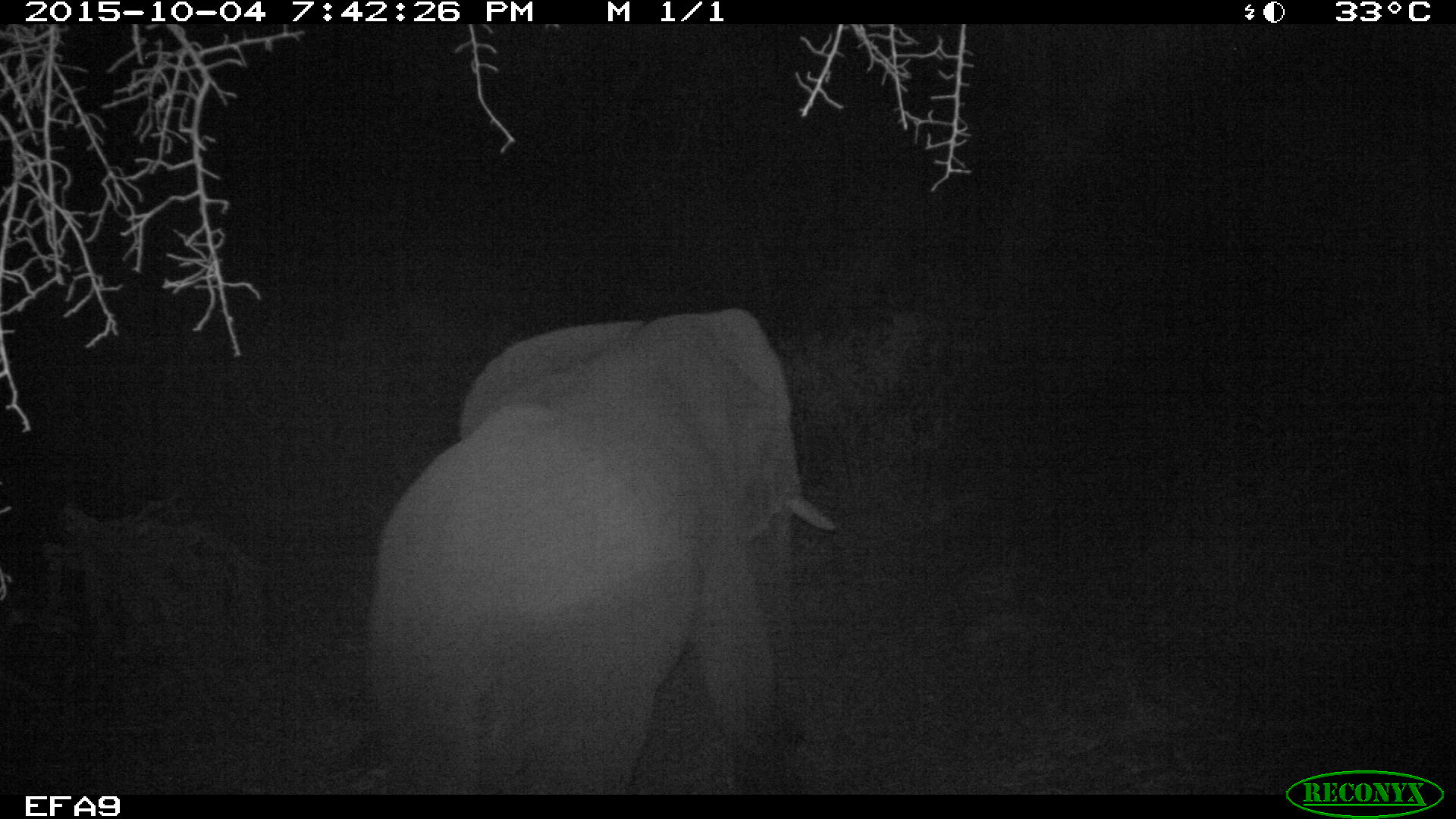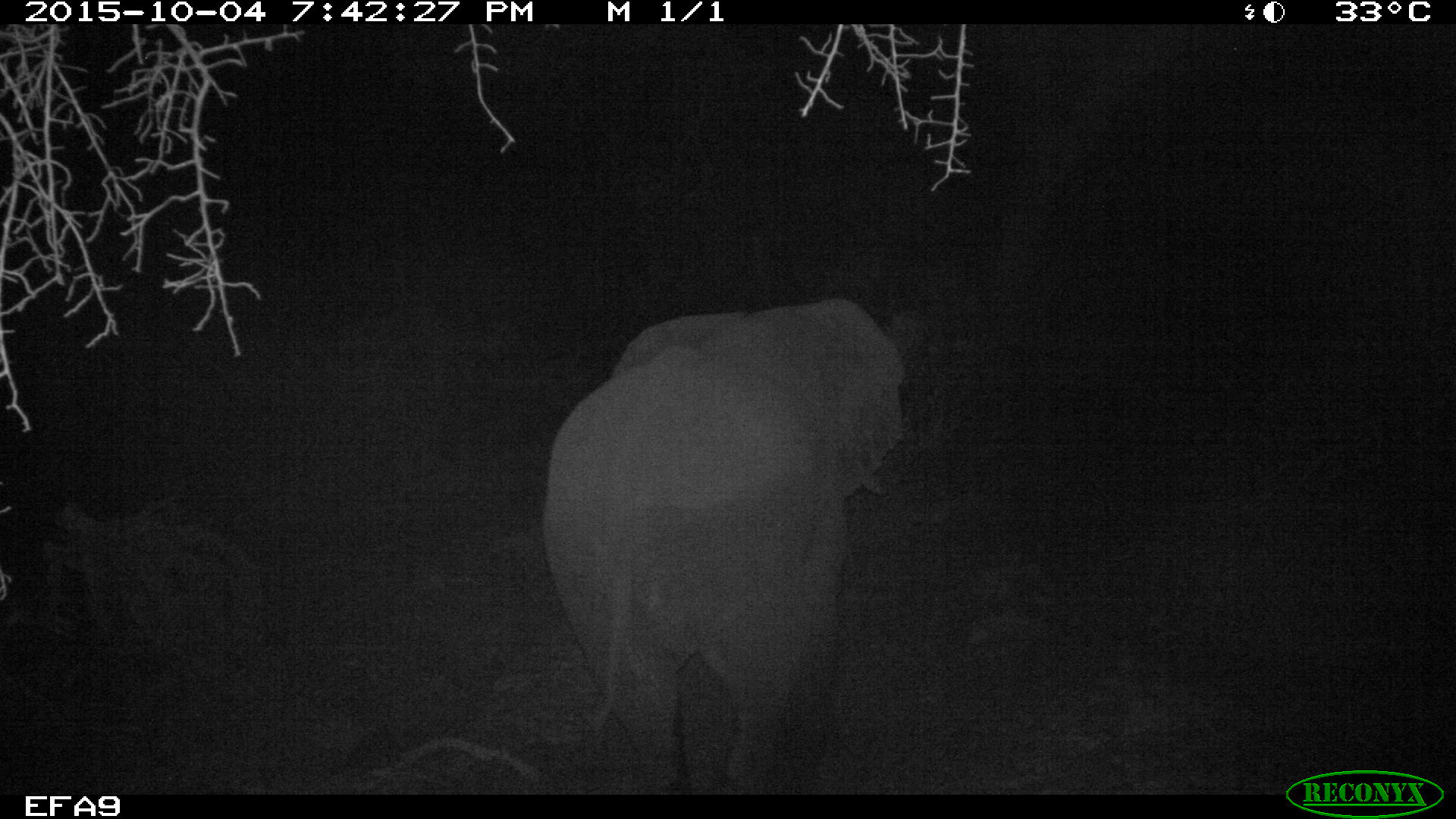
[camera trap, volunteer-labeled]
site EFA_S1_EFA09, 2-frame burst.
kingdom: Animalia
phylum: Chordata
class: Mammalia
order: Proboscidea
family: Elephantidae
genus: Loxodonta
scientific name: Loxodonta africana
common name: african bush elephant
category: elephant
Elephant (african bush elephant) (Loxodonta africana), count 1. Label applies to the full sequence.